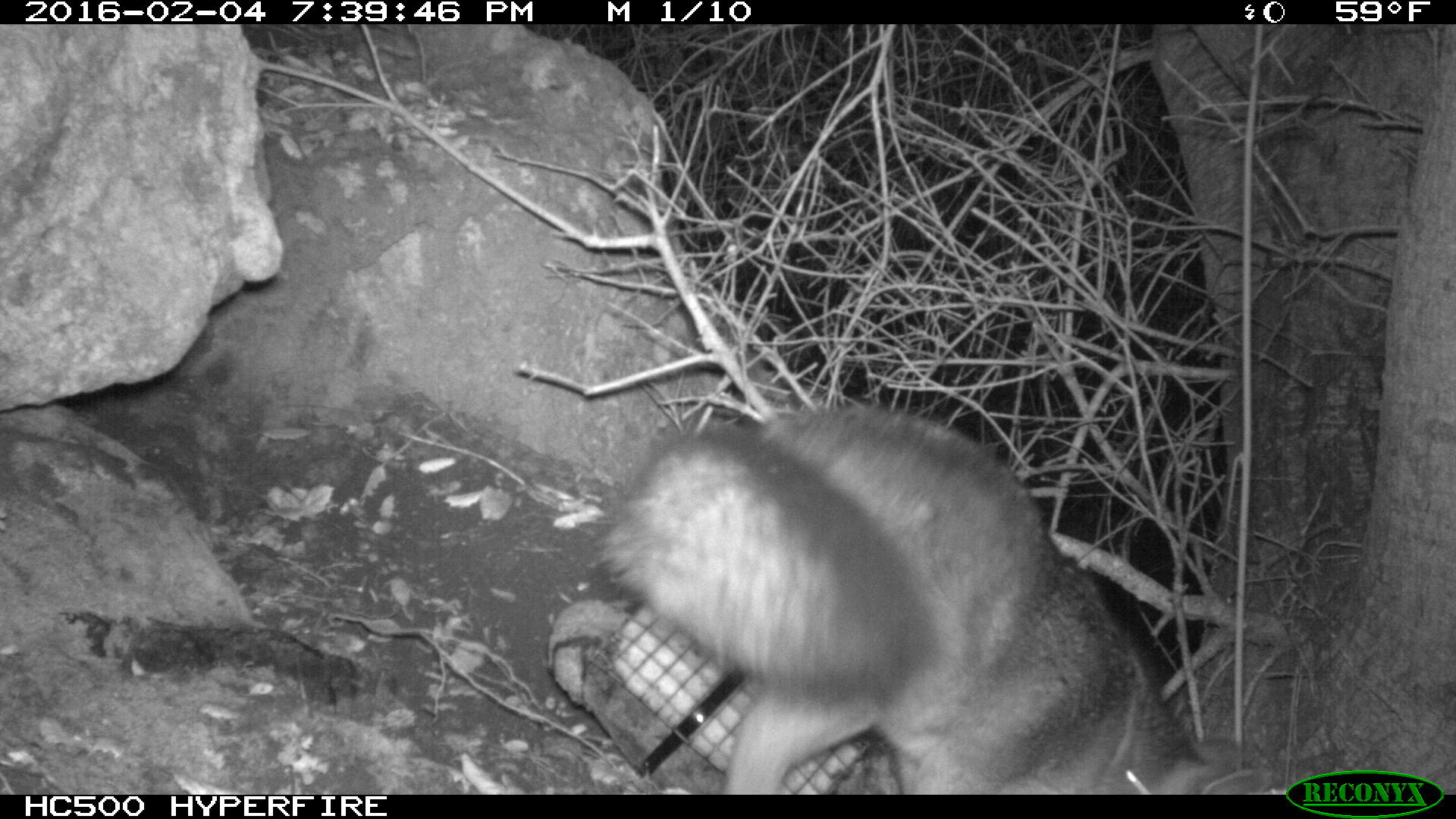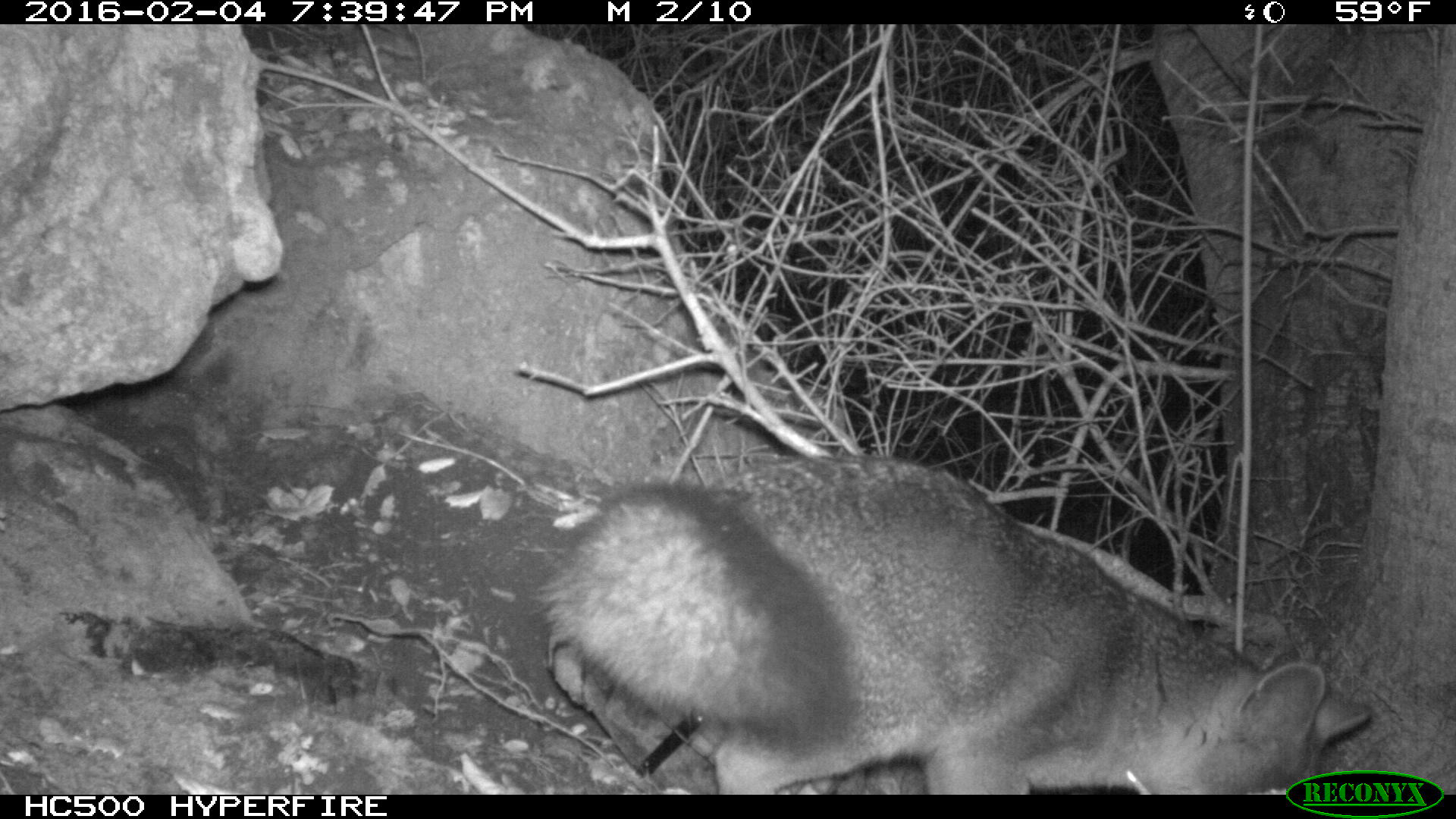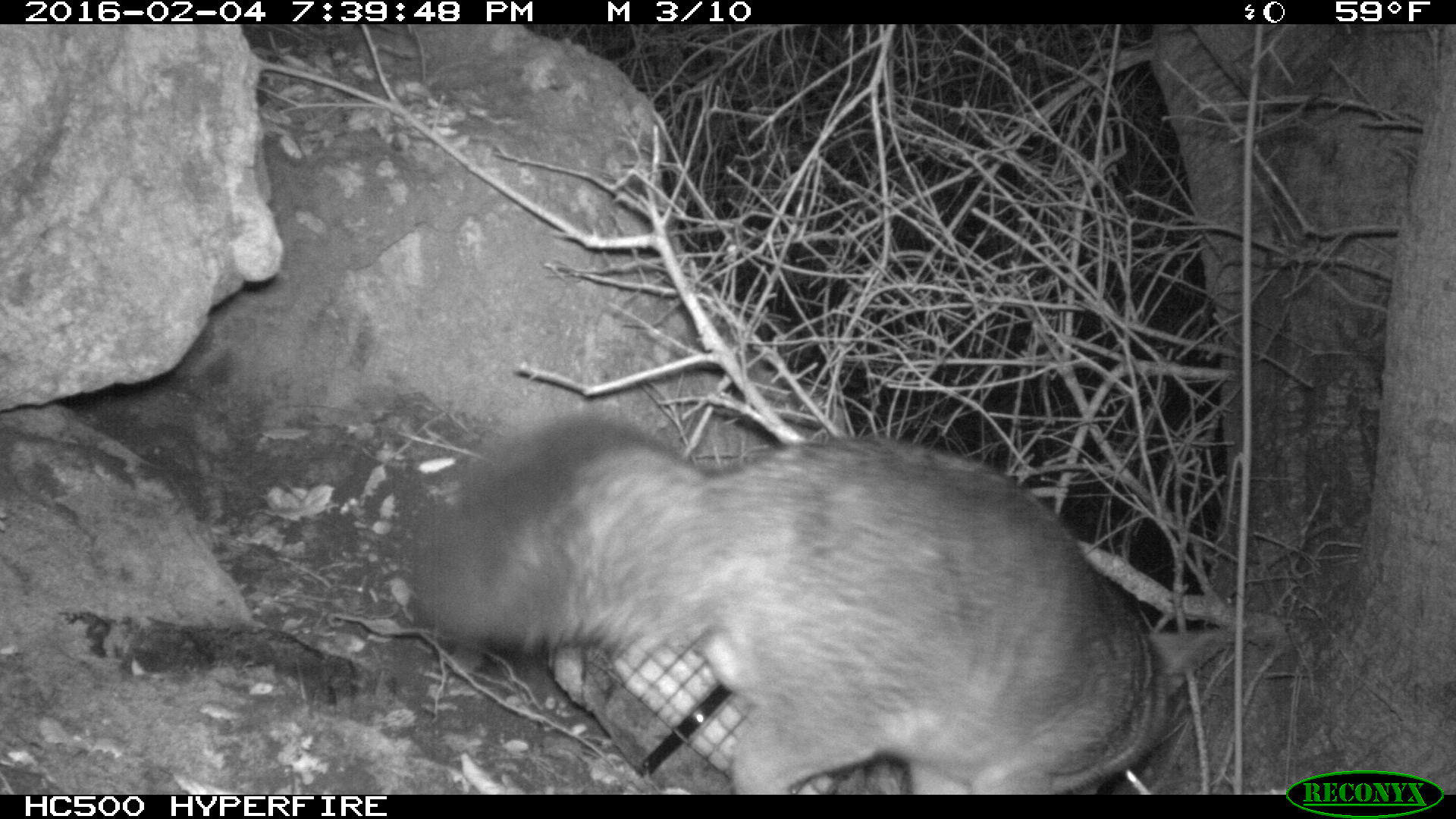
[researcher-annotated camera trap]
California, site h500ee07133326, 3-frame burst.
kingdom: Animalia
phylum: Chordata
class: Mammalia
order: Carnivora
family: Canidae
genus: Urocyon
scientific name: Urocyon littoralis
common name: island fox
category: fox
Fox (island fox) (Urocyon littoralis).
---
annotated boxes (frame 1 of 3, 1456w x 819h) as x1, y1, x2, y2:
fox: 590, 402, 1254, 793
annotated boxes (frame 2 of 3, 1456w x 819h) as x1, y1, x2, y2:
fox: 537, 456, 1373, 795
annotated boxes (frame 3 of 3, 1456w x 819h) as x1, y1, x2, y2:
fox: 403, 403, 1170, 794